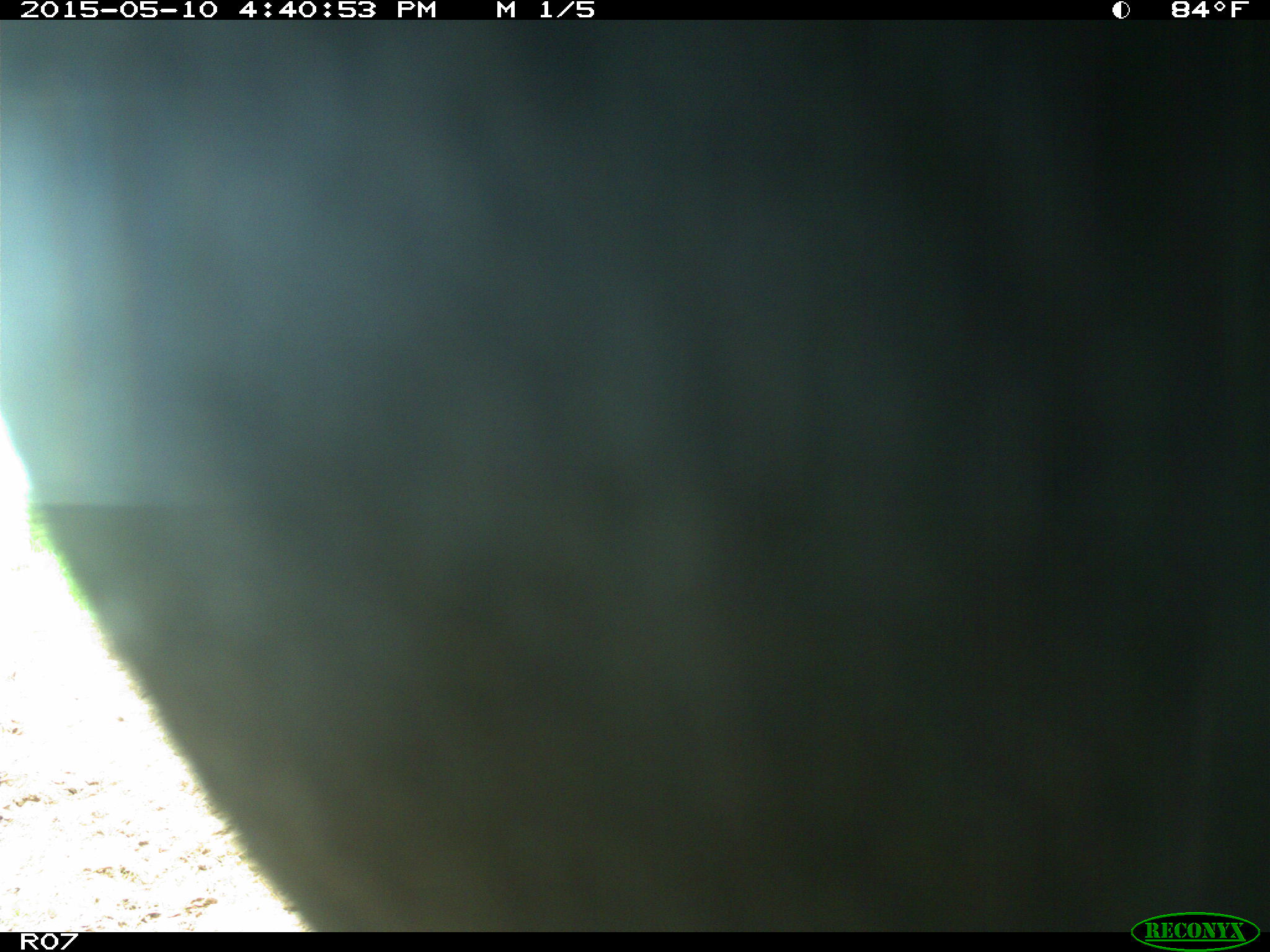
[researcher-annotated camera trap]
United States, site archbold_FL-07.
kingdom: Animalia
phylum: Chordata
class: Mammalia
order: Artiodactyla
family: Bovidae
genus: Bos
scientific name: Bos taurus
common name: domestic cow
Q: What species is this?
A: Bos taurus (domestic cow).